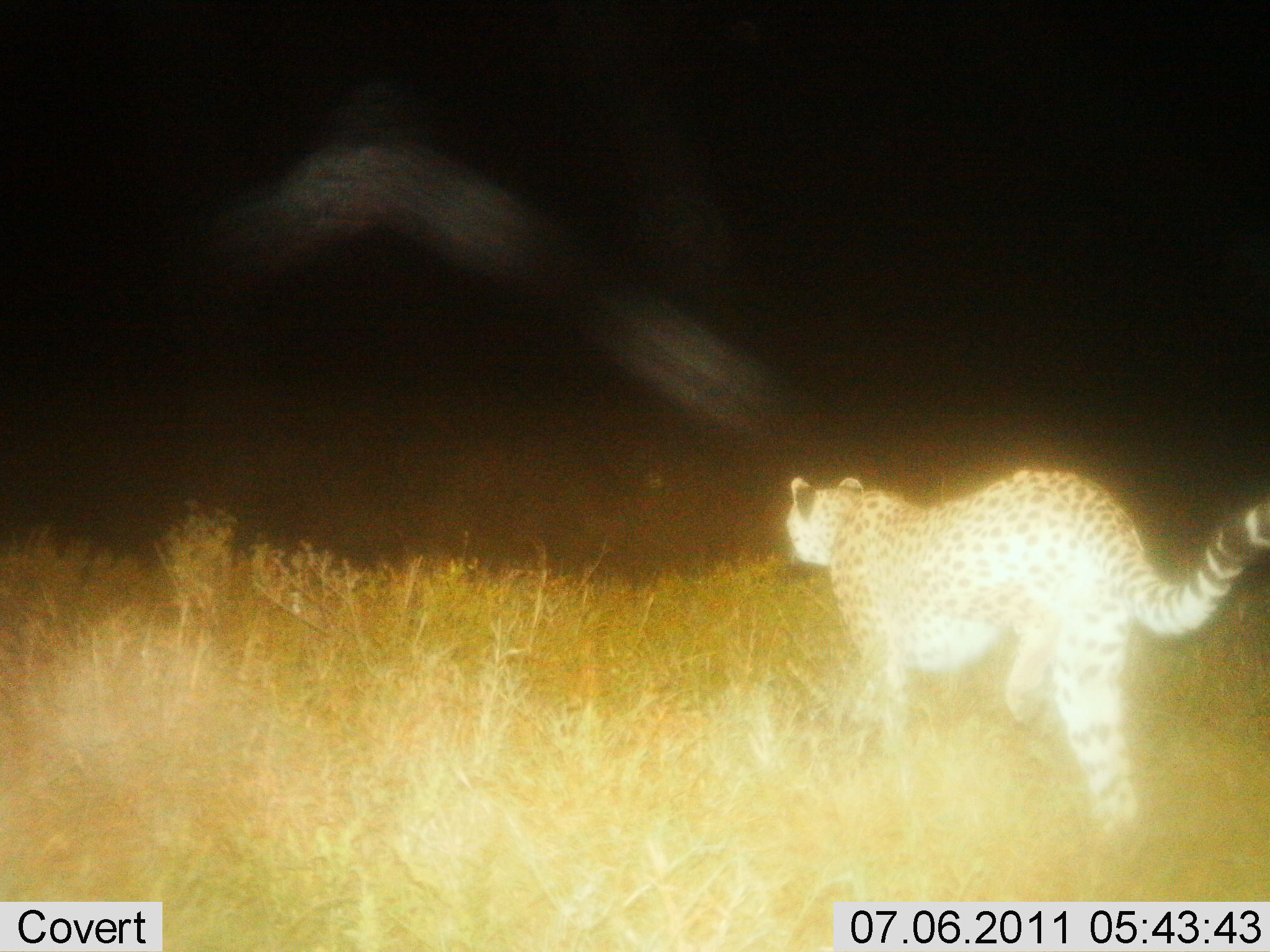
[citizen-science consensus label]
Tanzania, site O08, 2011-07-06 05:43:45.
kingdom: Animalia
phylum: Chordata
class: Mammalia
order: Carnivora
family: Felidae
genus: Acinonyx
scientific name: Acinonyx jubatus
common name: cheetah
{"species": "cheetah (Acinonyx jubatus)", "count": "1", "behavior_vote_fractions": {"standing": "30%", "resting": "0%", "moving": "90%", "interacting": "0%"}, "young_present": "0%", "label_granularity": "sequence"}